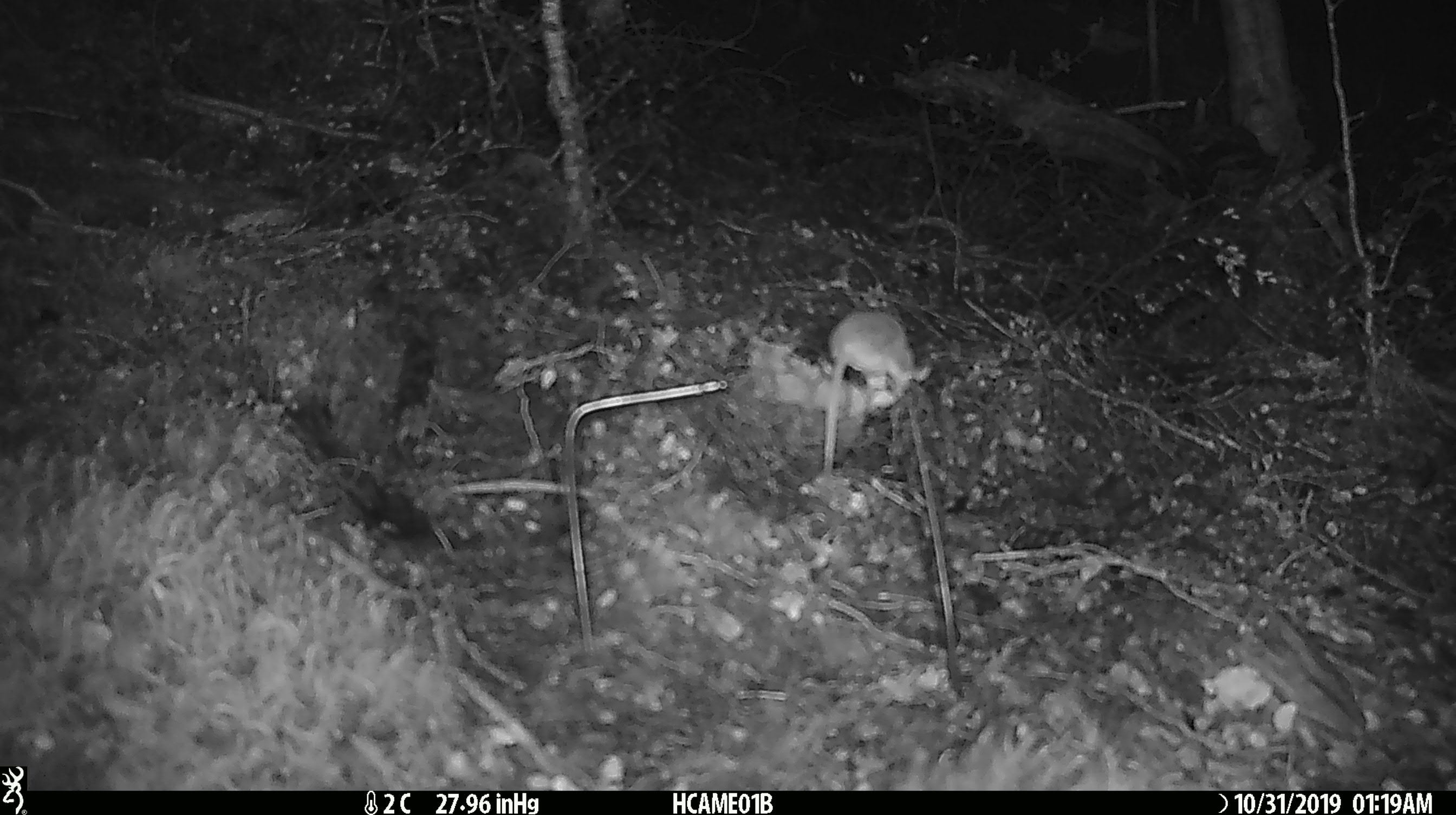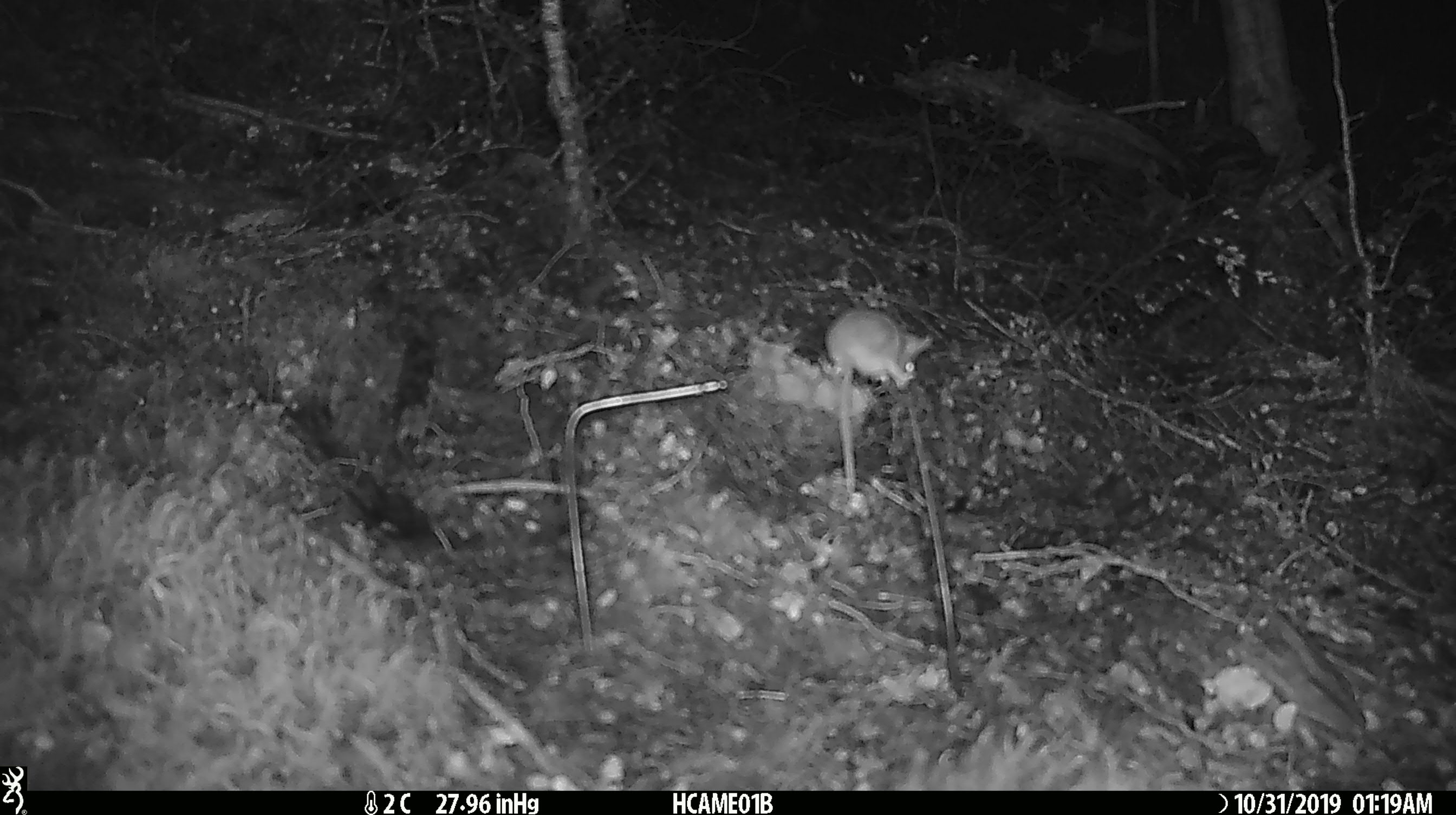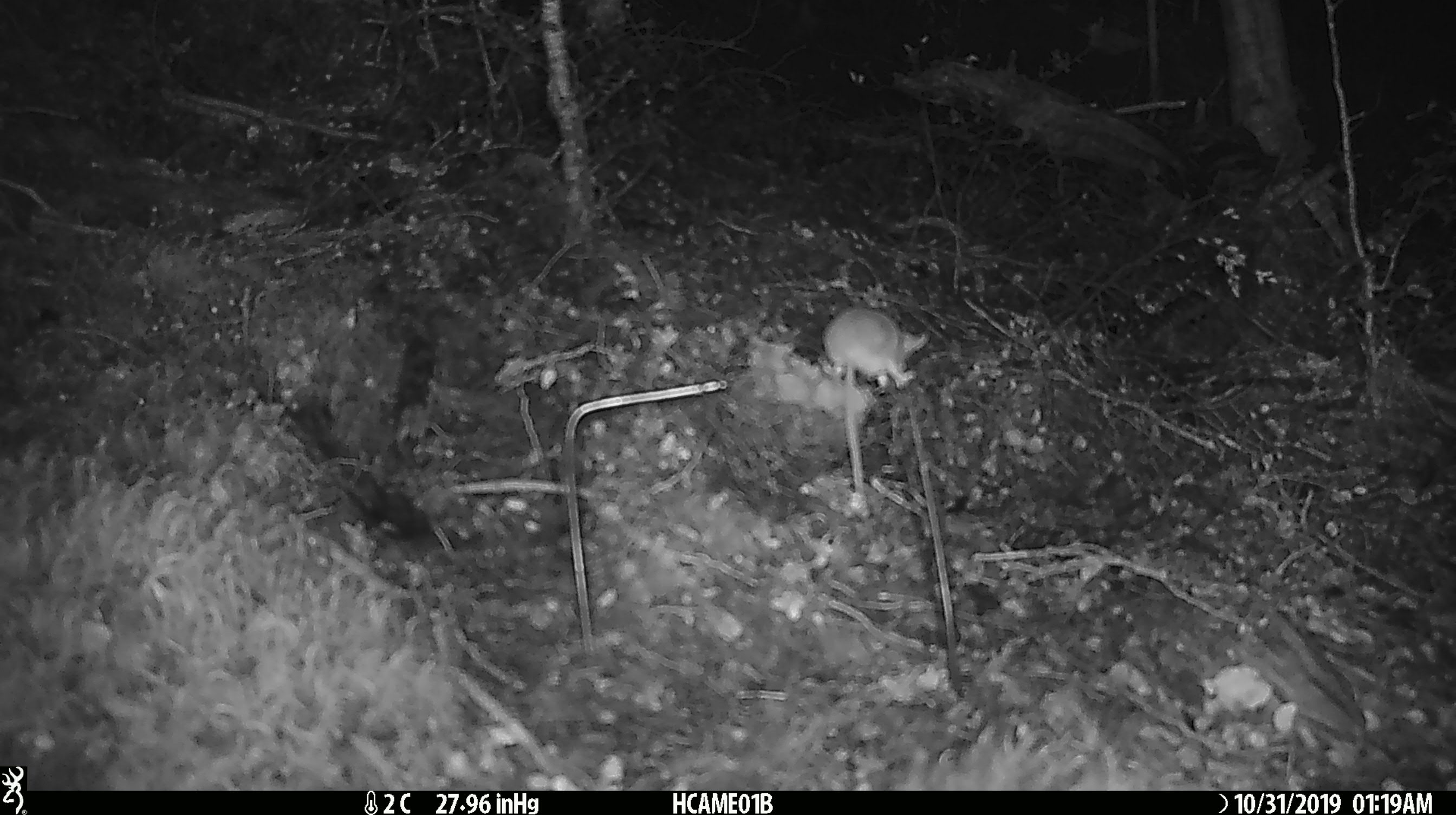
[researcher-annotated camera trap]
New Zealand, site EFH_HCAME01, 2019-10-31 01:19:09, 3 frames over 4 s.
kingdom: Animalia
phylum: Chordata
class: Mammalia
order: Rodentia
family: Muridae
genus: Mus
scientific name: Mus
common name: mouse